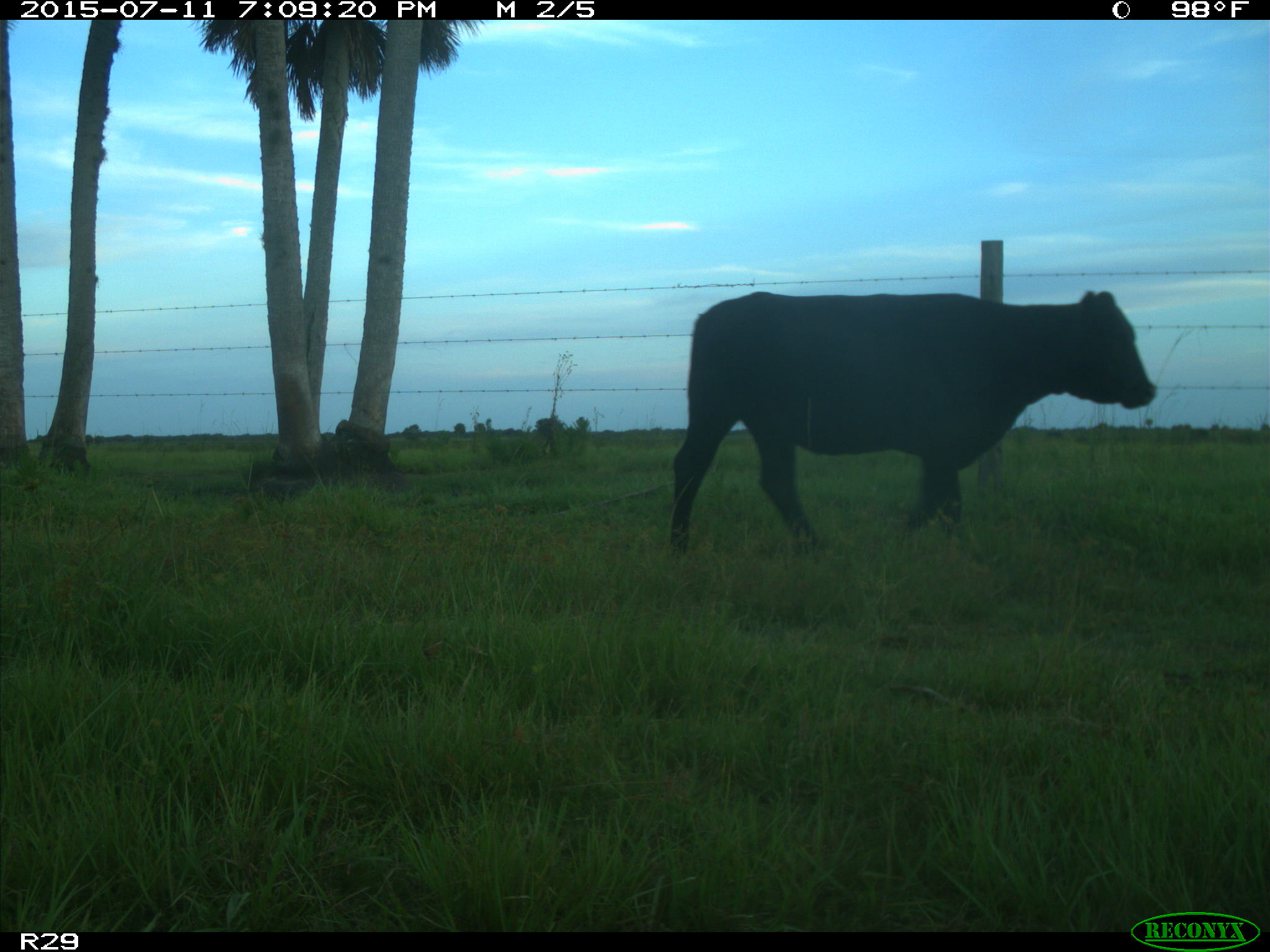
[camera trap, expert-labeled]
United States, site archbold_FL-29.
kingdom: Animalia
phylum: Chordata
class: Mammalia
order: Artiodactyla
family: Bovidae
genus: Bos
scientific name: Bos taurus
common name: domestic cow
Bos taurus (domestic cow).